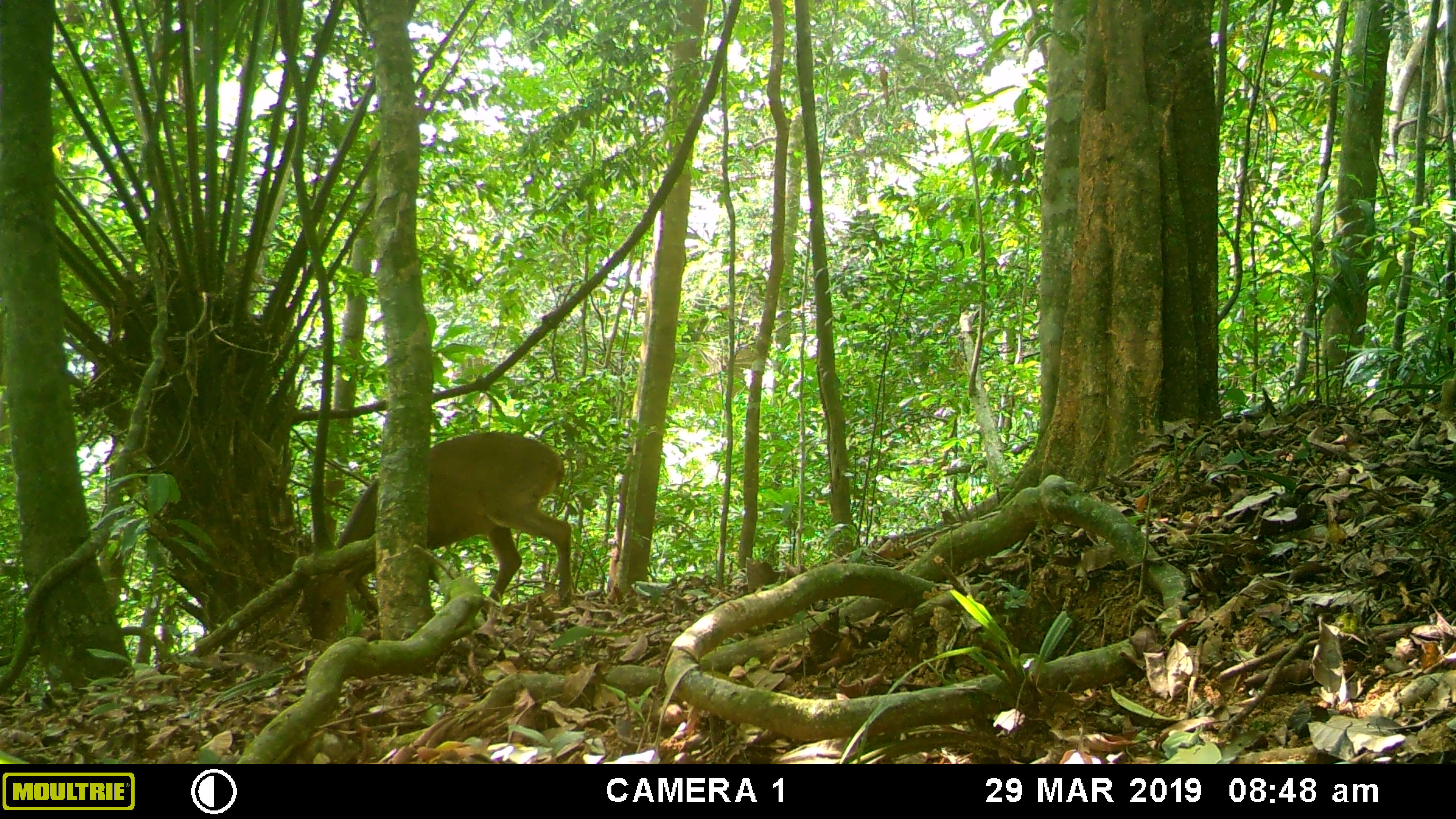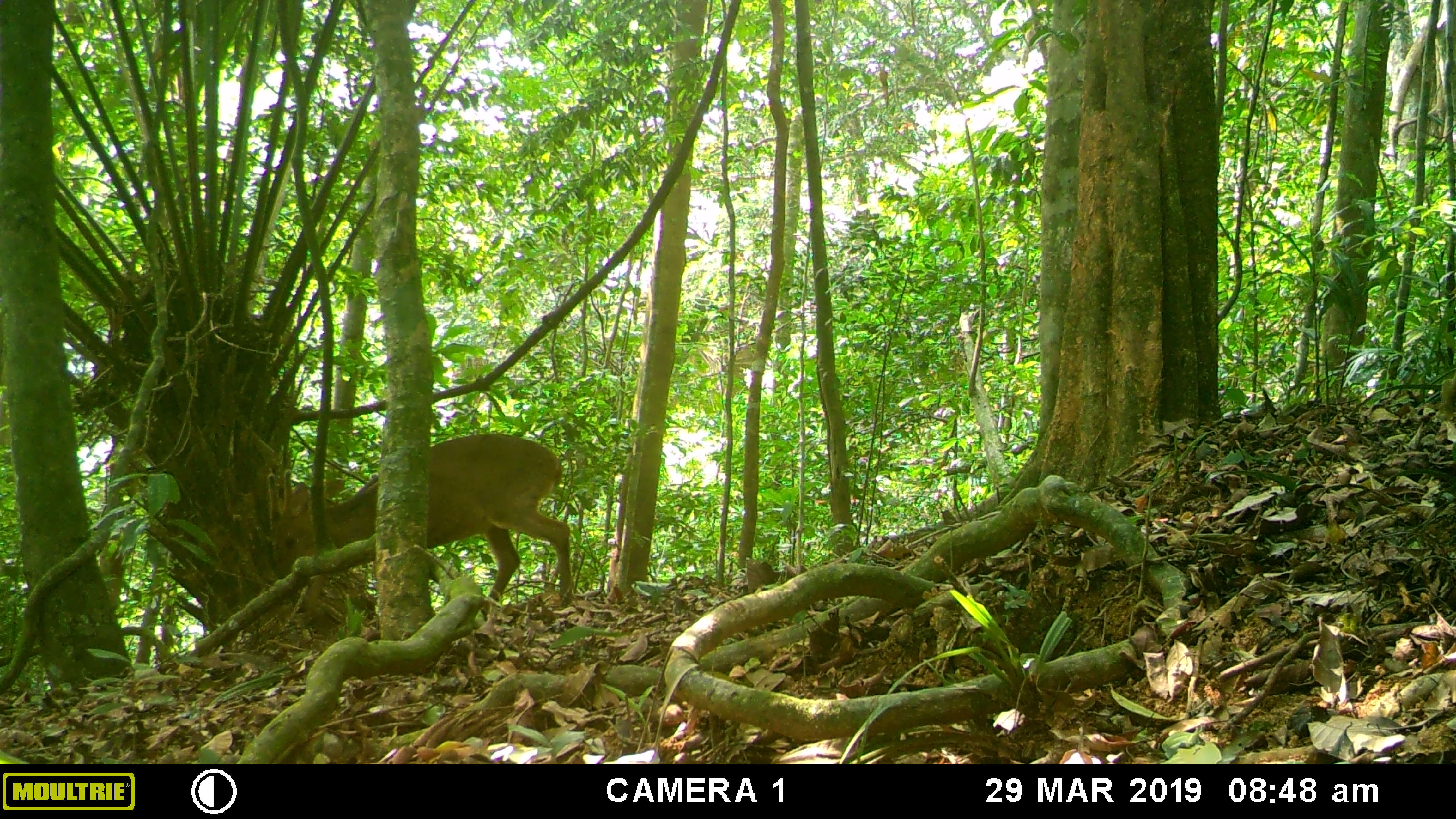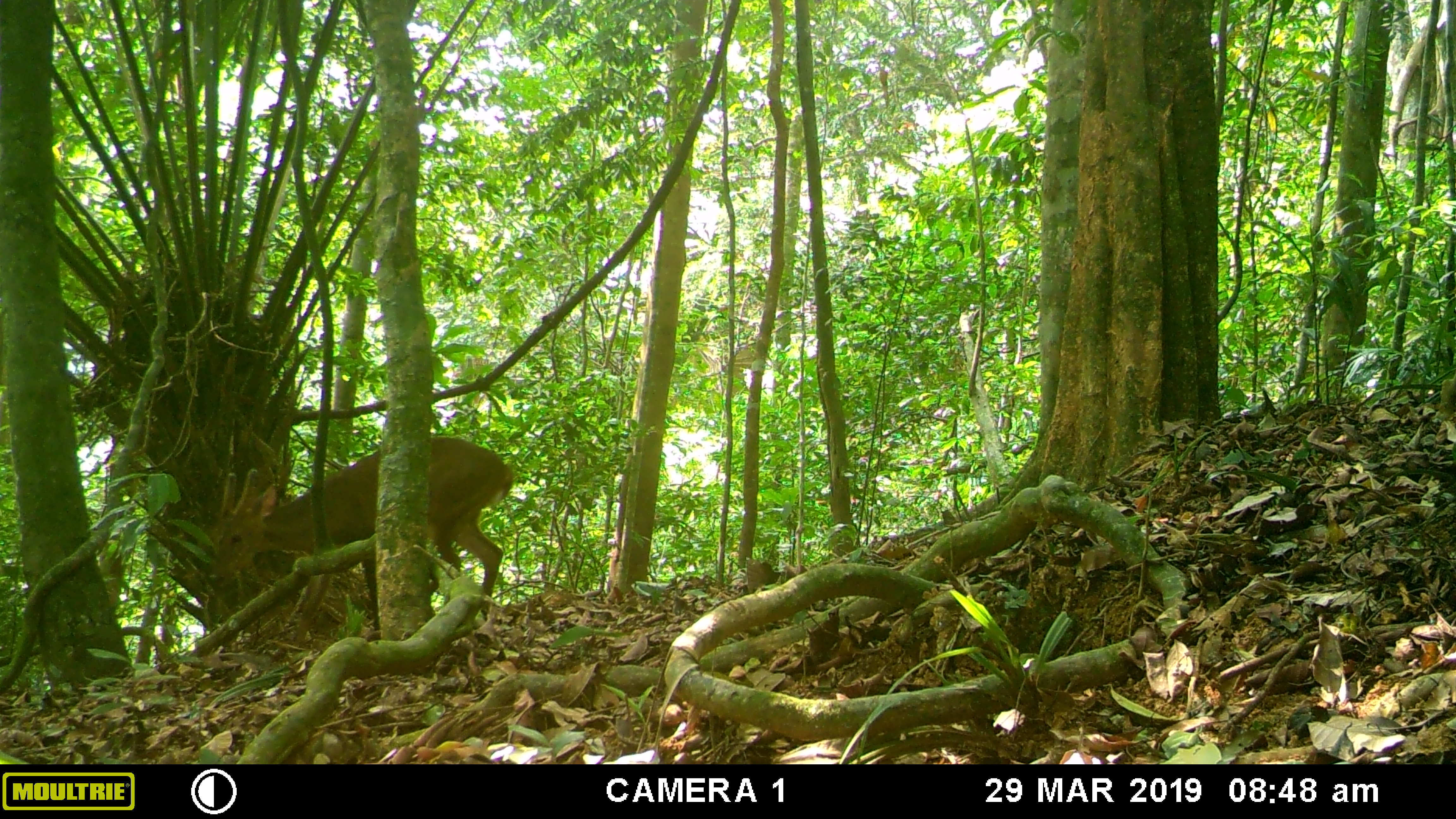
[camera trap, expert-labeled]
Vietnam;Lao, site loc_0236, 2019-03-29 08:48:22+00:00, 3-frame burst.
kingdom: Animalia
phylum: Chordata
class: Mammalia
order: Artiodactyla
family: Cervidae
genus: Muntiacus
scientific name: Muntiacus vuquangensis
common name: large-antlered muntjac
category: large antlered muntjac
Large antlered muntjac (large-antlered muntjac) (Muntiacus vuquangensis). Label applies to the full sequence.